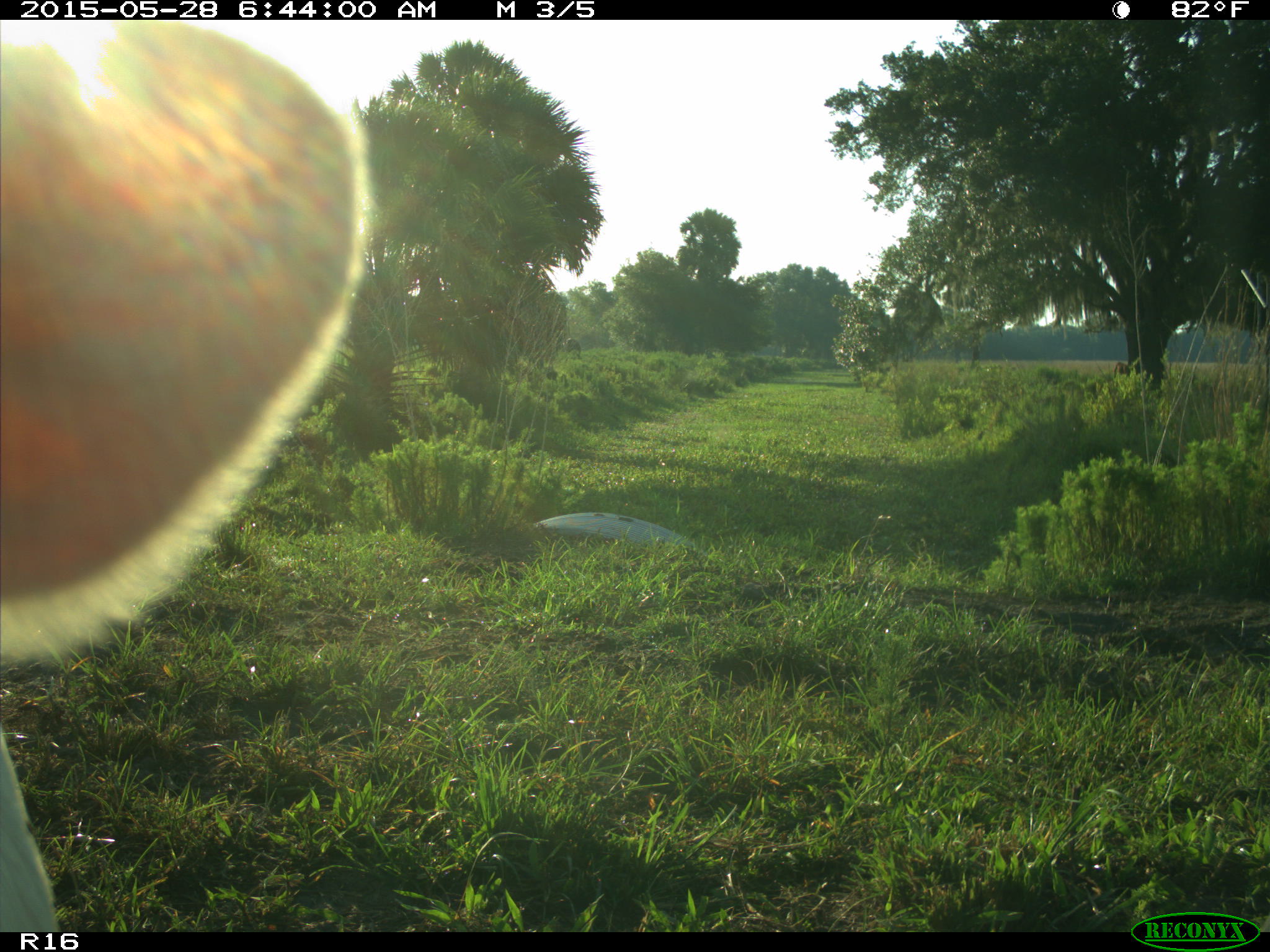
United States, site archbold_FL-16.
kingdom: Animalia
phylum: Chordata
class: Mammalia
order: Artiodactyla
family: Bovidae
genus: Bos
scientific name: Bos taurus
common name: domestic cow